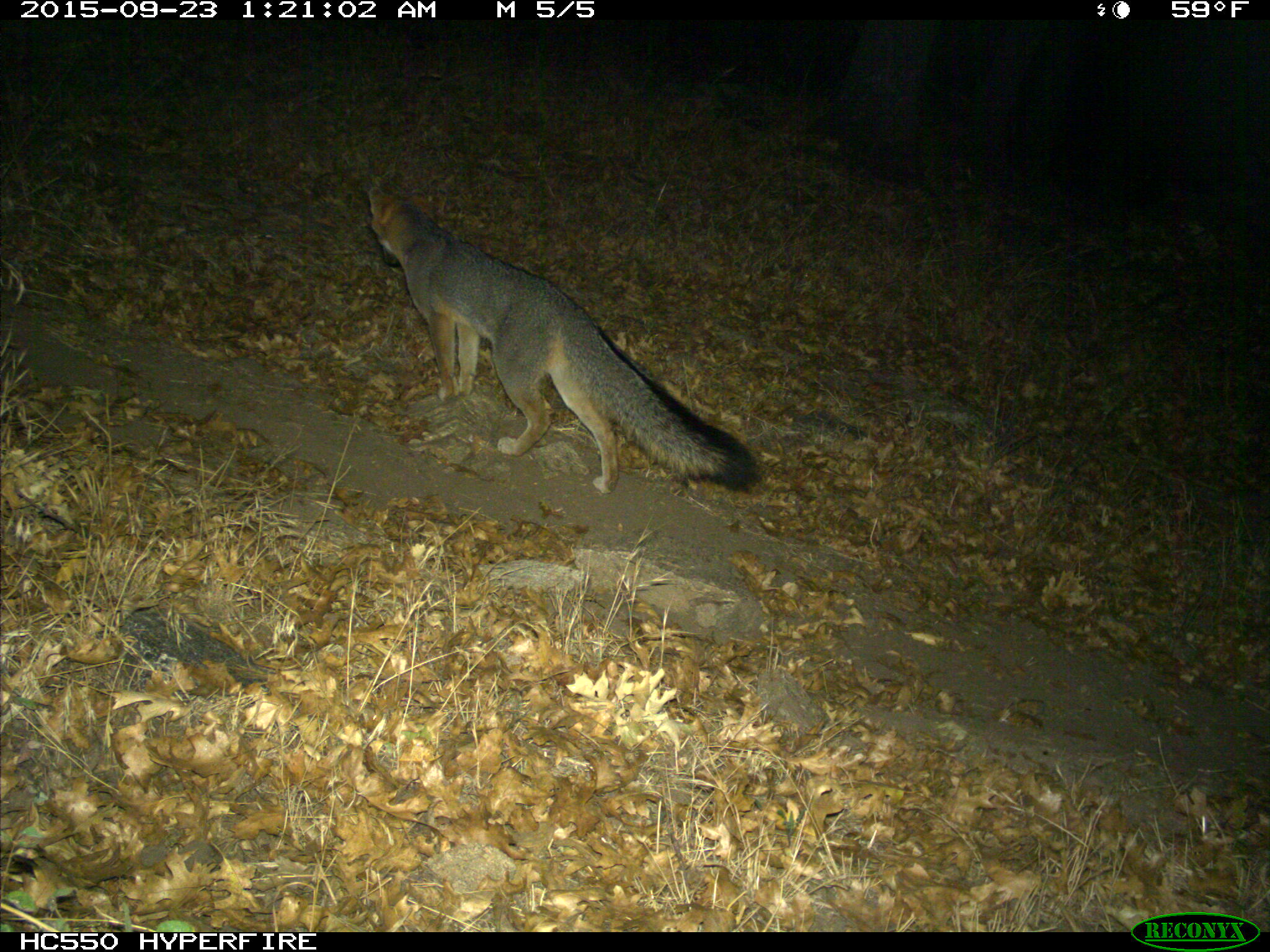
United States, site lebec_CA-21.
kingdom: Animalia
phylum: Chordata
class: Mammalia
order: Carnivora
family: Canidae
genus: Urocyon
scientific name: Urocyon cinereoargenteus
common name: gray fox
Urocyon cinereoargenteus (gray fox).